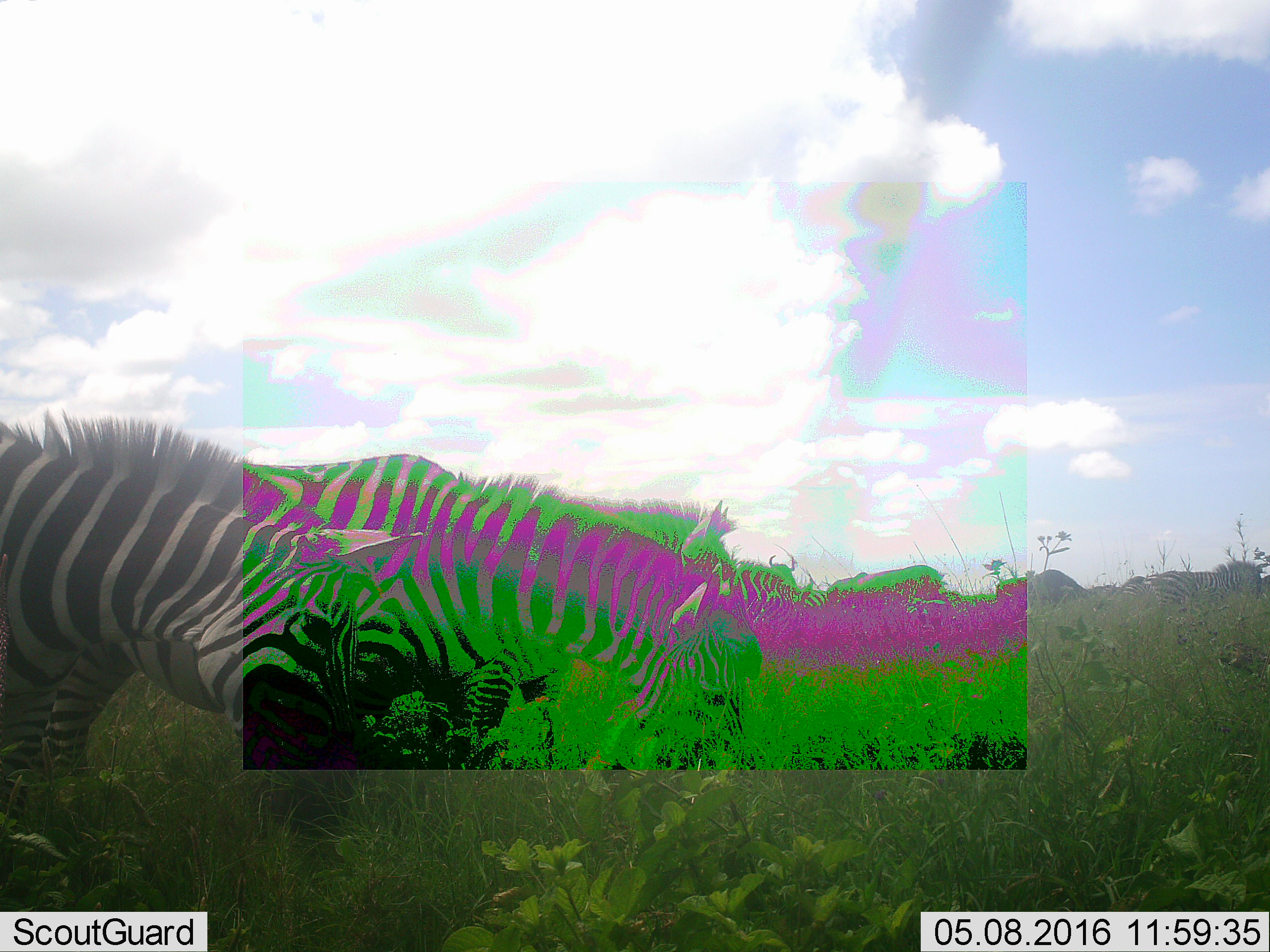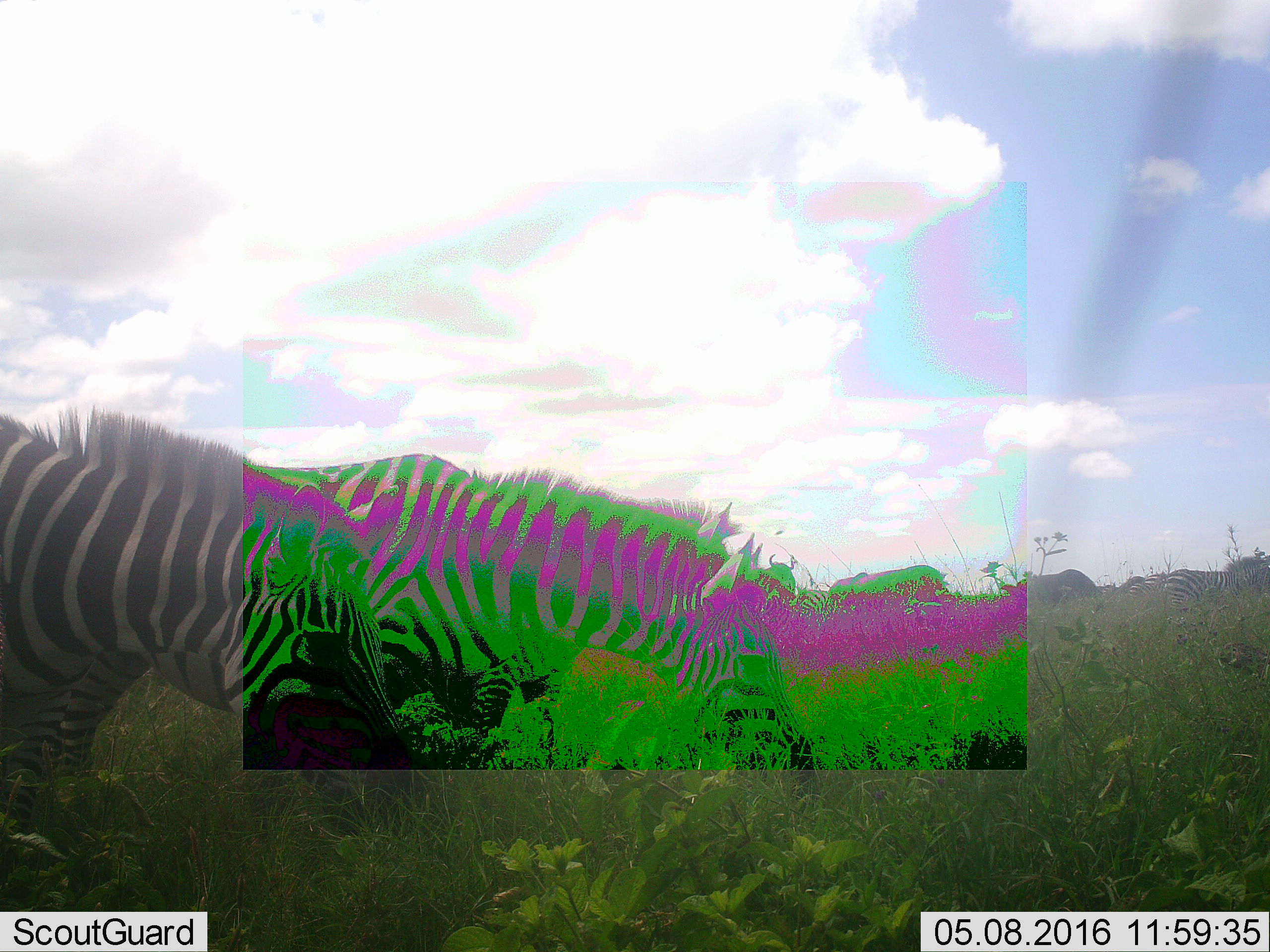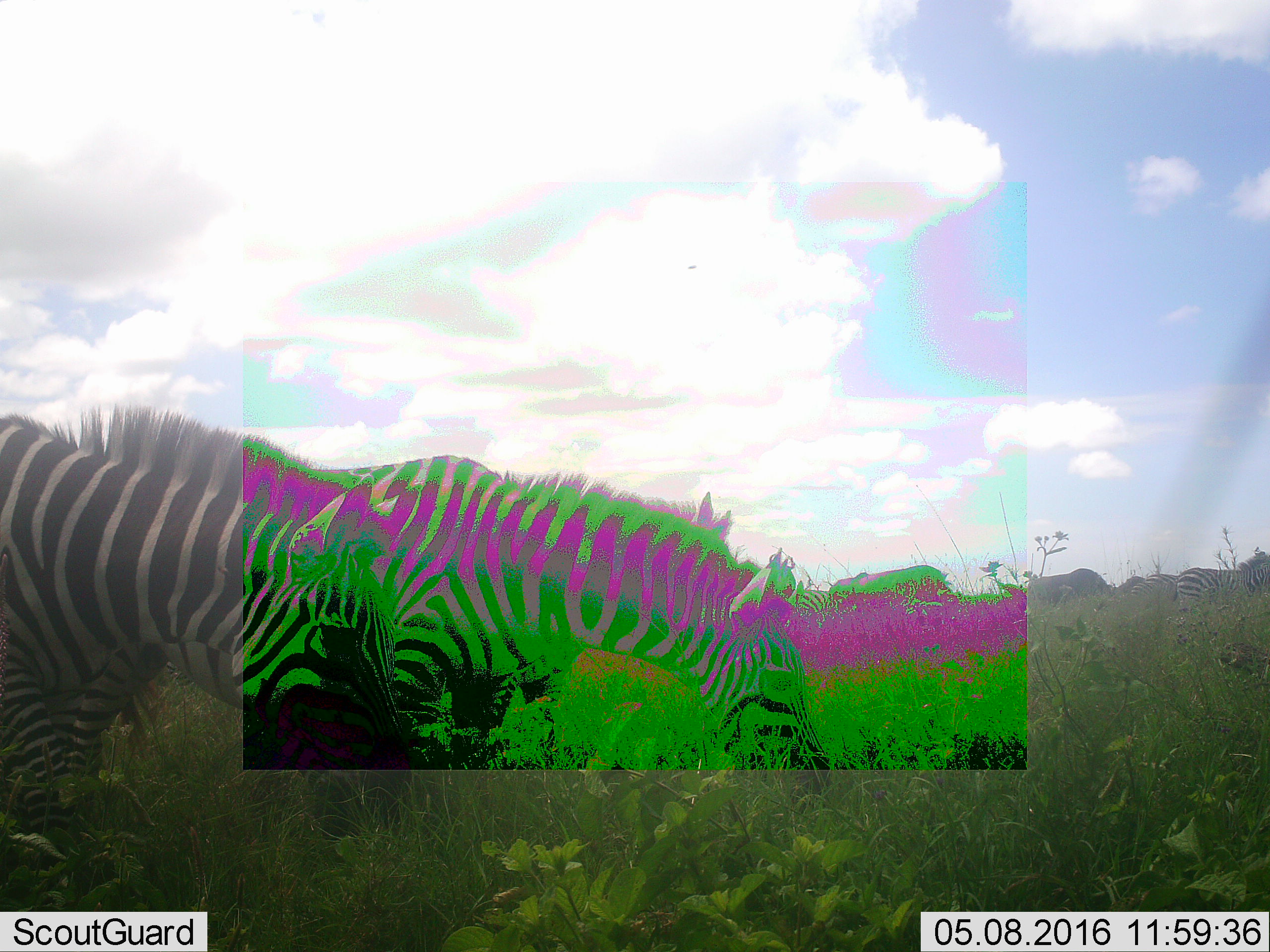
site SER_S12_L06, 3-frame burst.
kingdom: Animalia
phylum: Chordata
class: Mammalia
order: Perissodactyla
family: Equidae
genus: Equus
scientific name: Equus quagga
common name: plains zebra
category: zebraplains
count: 6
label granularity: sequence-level